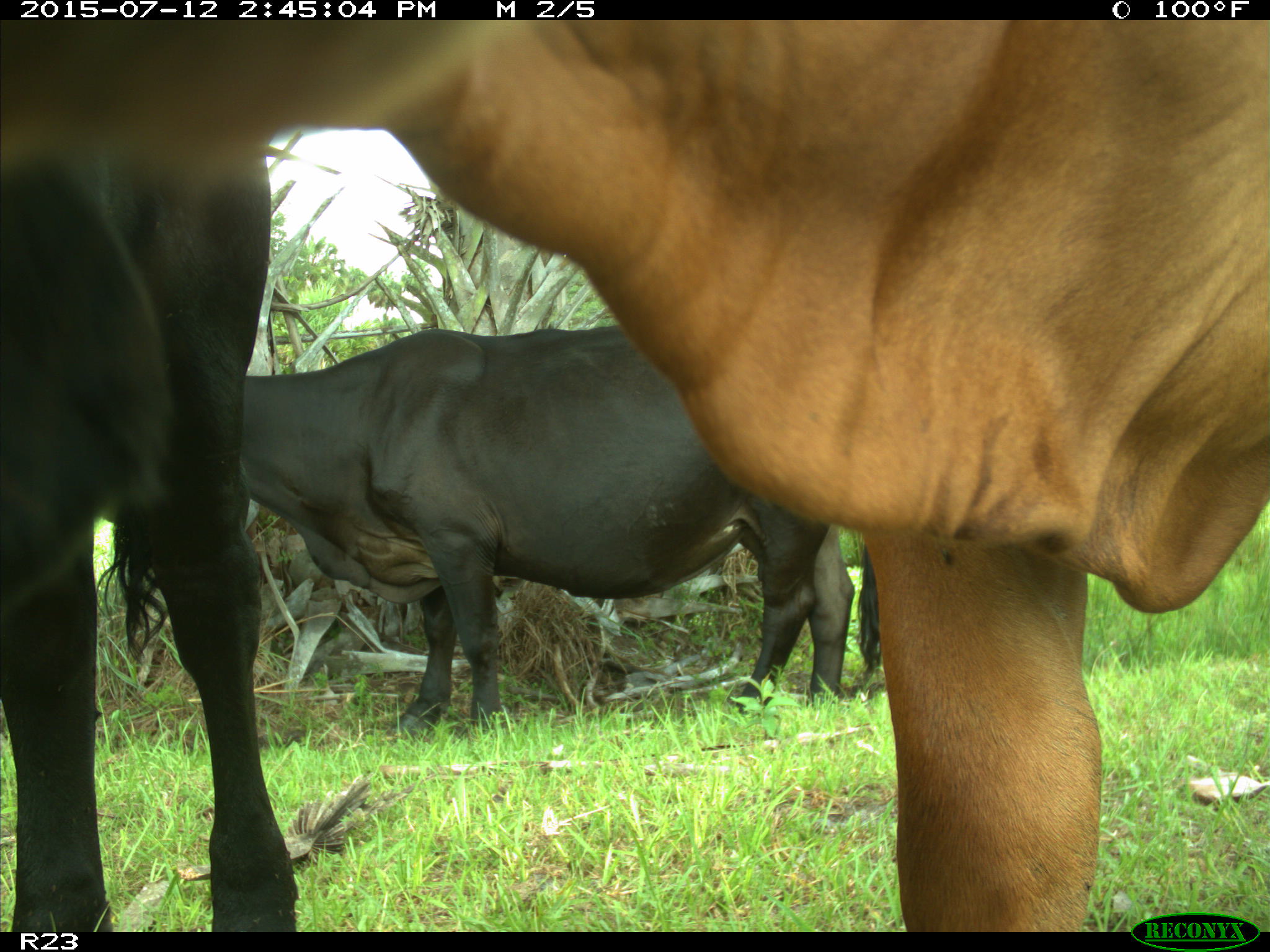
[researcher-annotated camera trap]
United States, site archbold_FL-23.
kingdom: Animalia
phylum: Chordata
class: Mammalia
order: Artiodactyla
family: Bovidae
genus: Bos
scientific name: Bos taurus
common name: domestic cow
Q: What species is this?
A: Bos taurus (domestic cow).